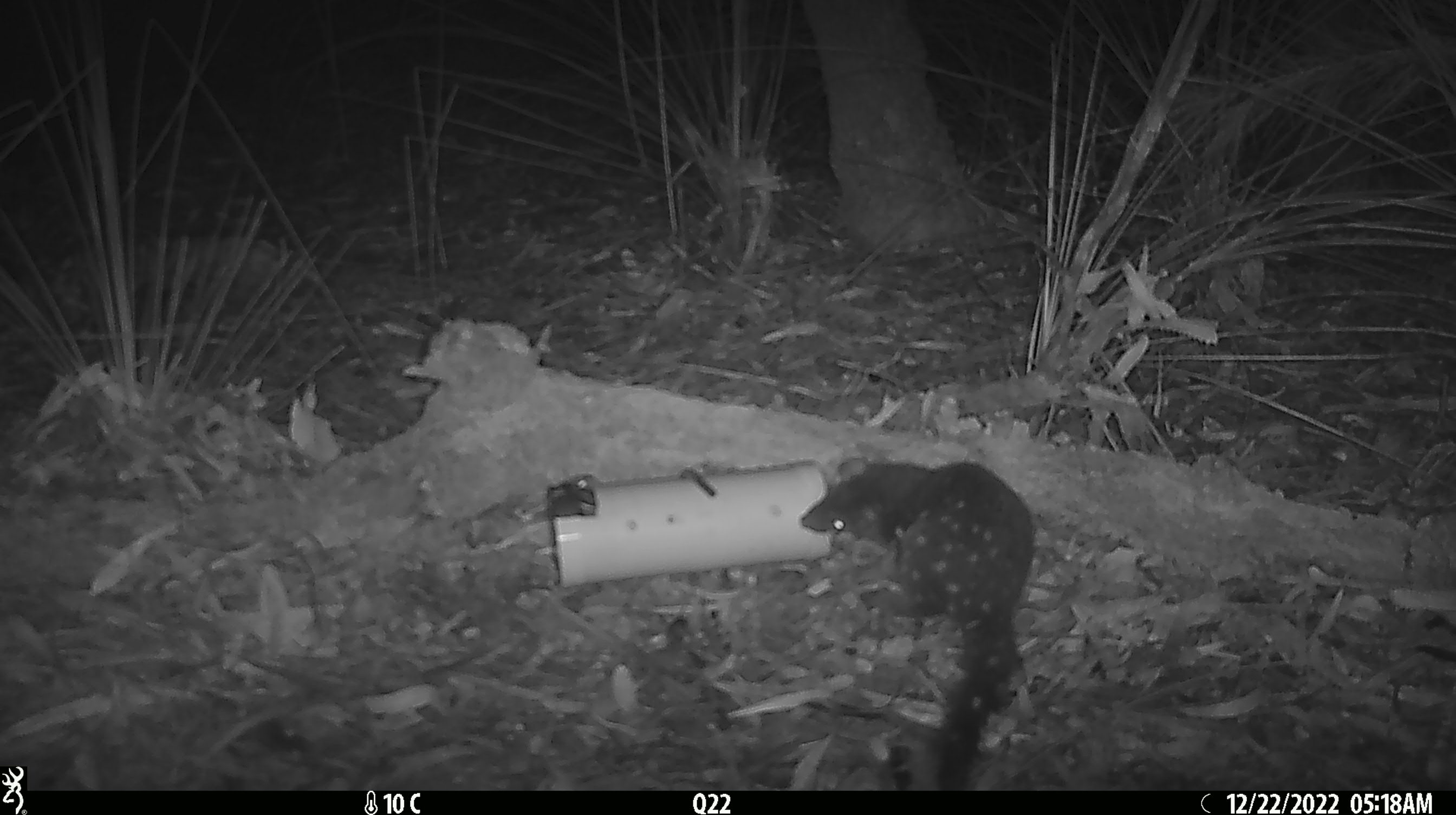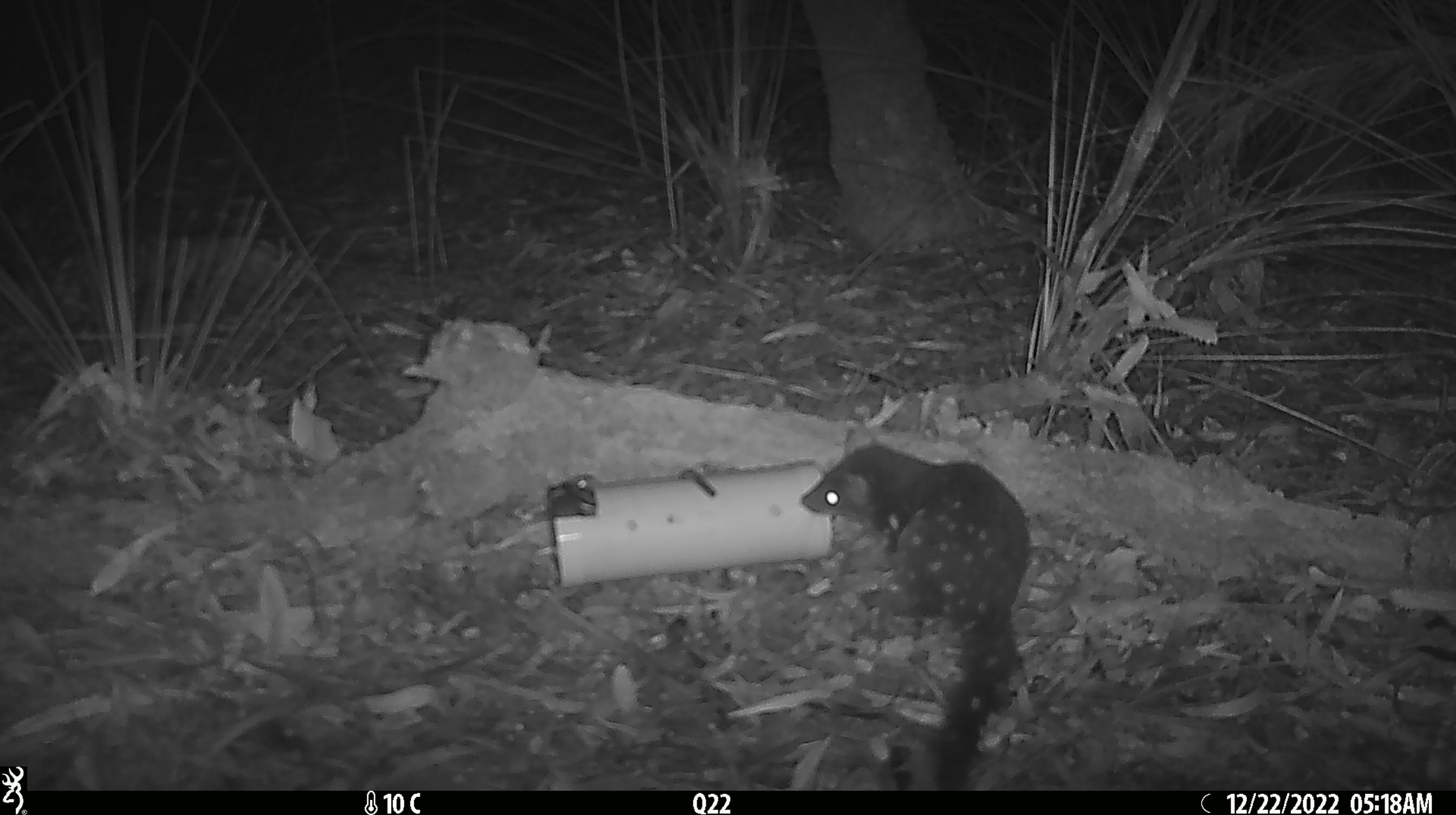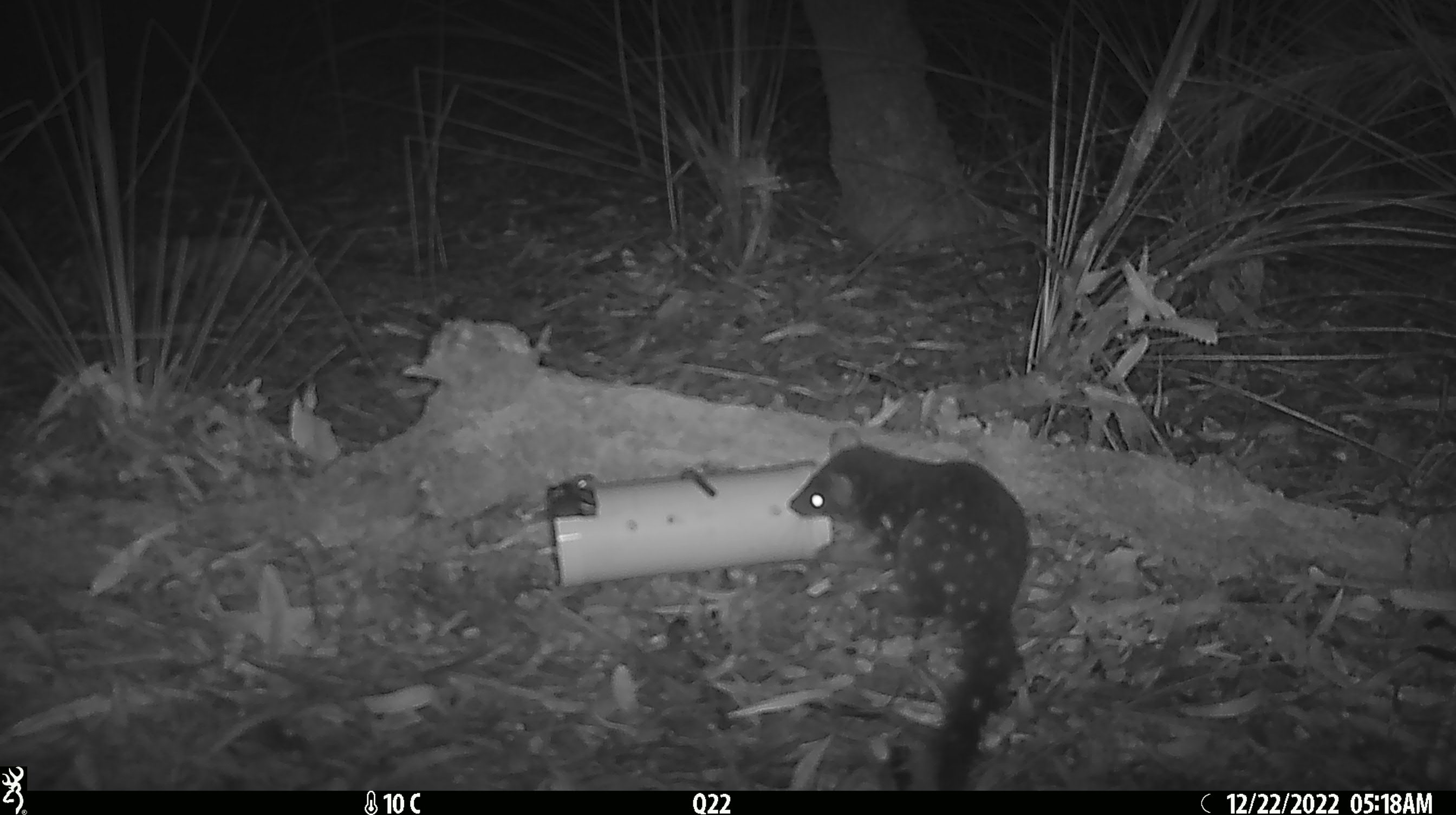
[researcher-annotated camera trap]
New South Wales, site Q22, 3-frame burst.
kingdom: Animalia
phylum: Chordata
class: Mammalia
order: Dasyuromorphia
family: Dasyuridae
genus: Dasyurus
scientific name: Dasyurus maculatus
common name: spotted-tailed quoll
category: quoll